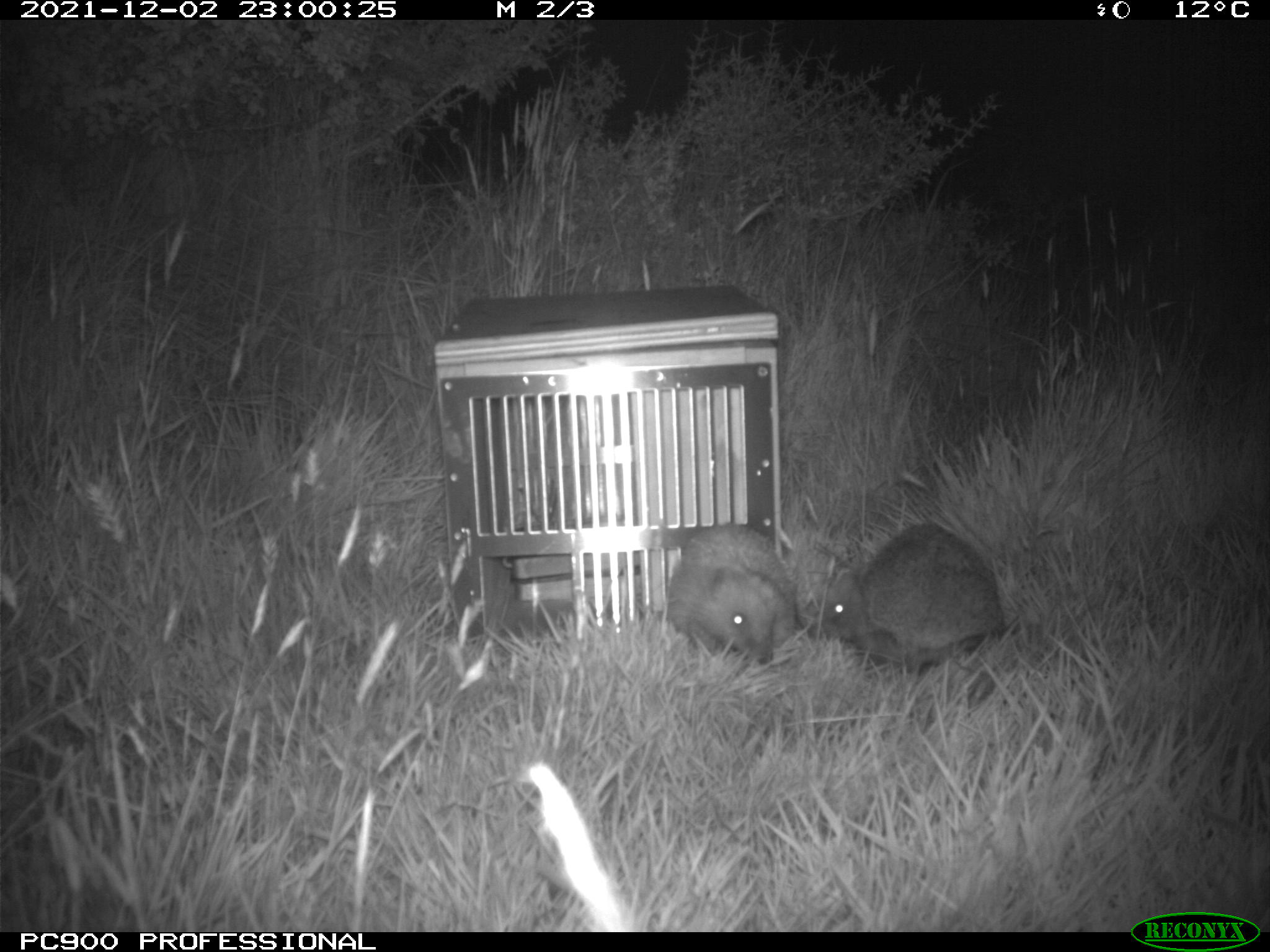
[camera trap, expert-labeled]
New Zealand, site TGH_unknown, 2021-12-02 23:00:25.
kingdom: Animalia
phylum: Chordata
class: Mammalia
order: Eulipotyphla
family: Erinaceidae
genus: Erinaceus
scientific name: Erinaceus europaeus europaeus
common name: european hedgehog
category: hedgehog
Hedgehog (european hedgehog) (Erinaceus europaeus europaeus).